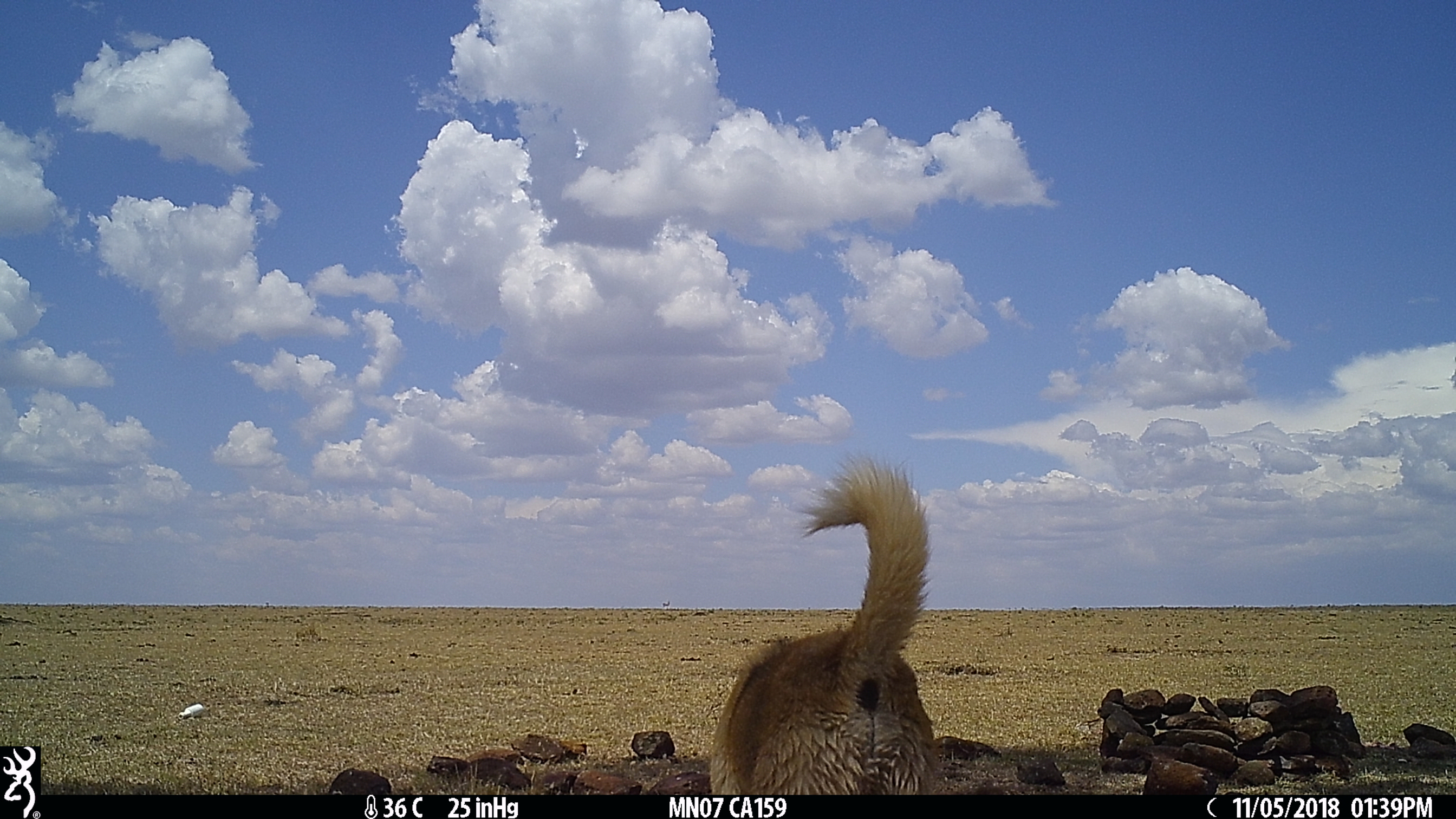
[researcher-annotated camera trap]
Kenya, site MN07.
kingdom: Animalia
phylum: Chordata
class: Mammalia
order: Carnivora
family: Canidae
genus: Canis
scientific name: Canis familiaris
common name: domestic dog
Domestic dog (Canis familiaris).